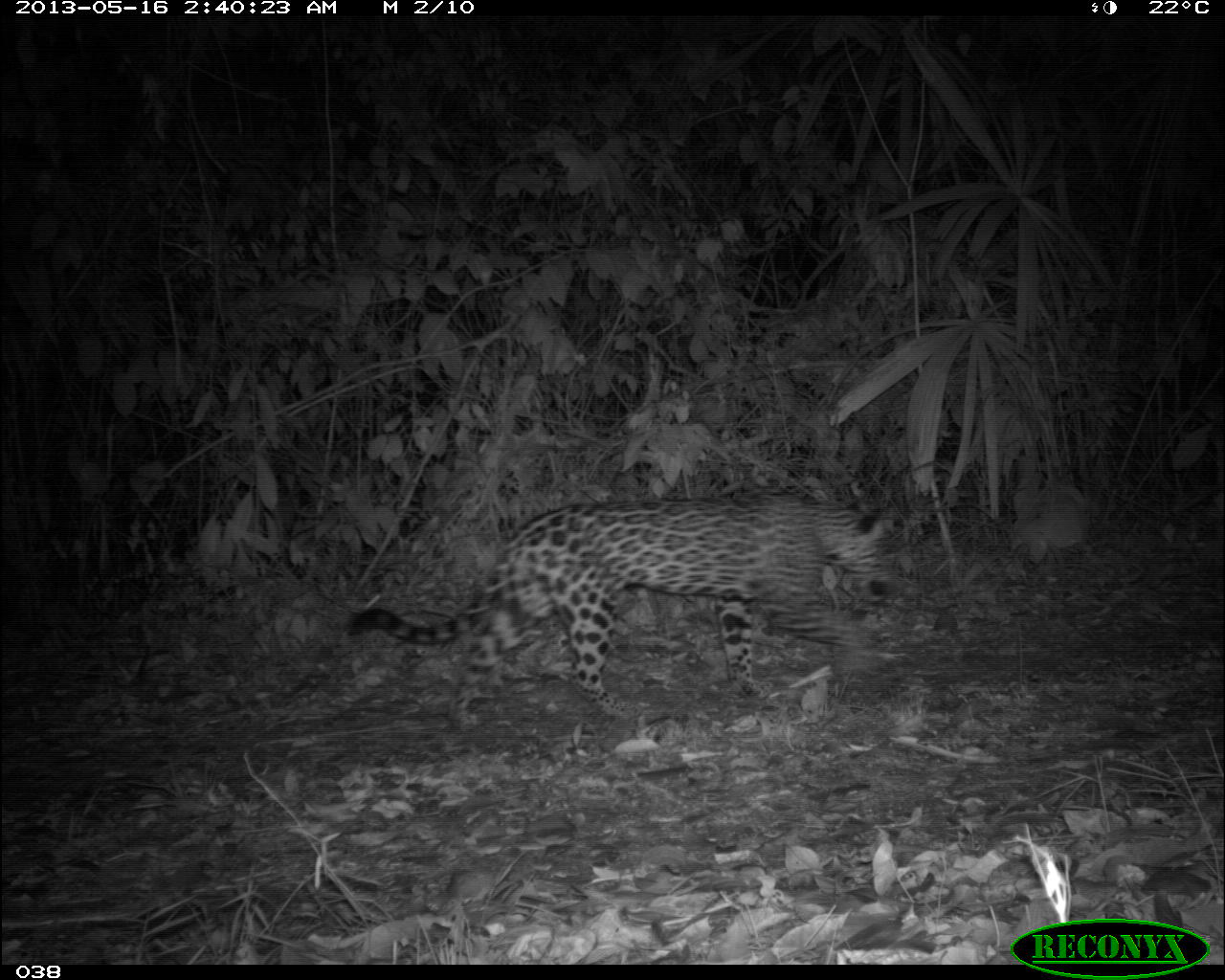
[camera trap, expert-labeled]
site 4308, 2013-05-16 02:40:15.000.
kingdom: Animalia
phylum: Chordata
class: Mammalia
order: Carnivora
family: Felidae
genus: Panthera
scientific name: Panthera onca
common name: jaguar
Panthera onca (jaguar), count 1, sex male.